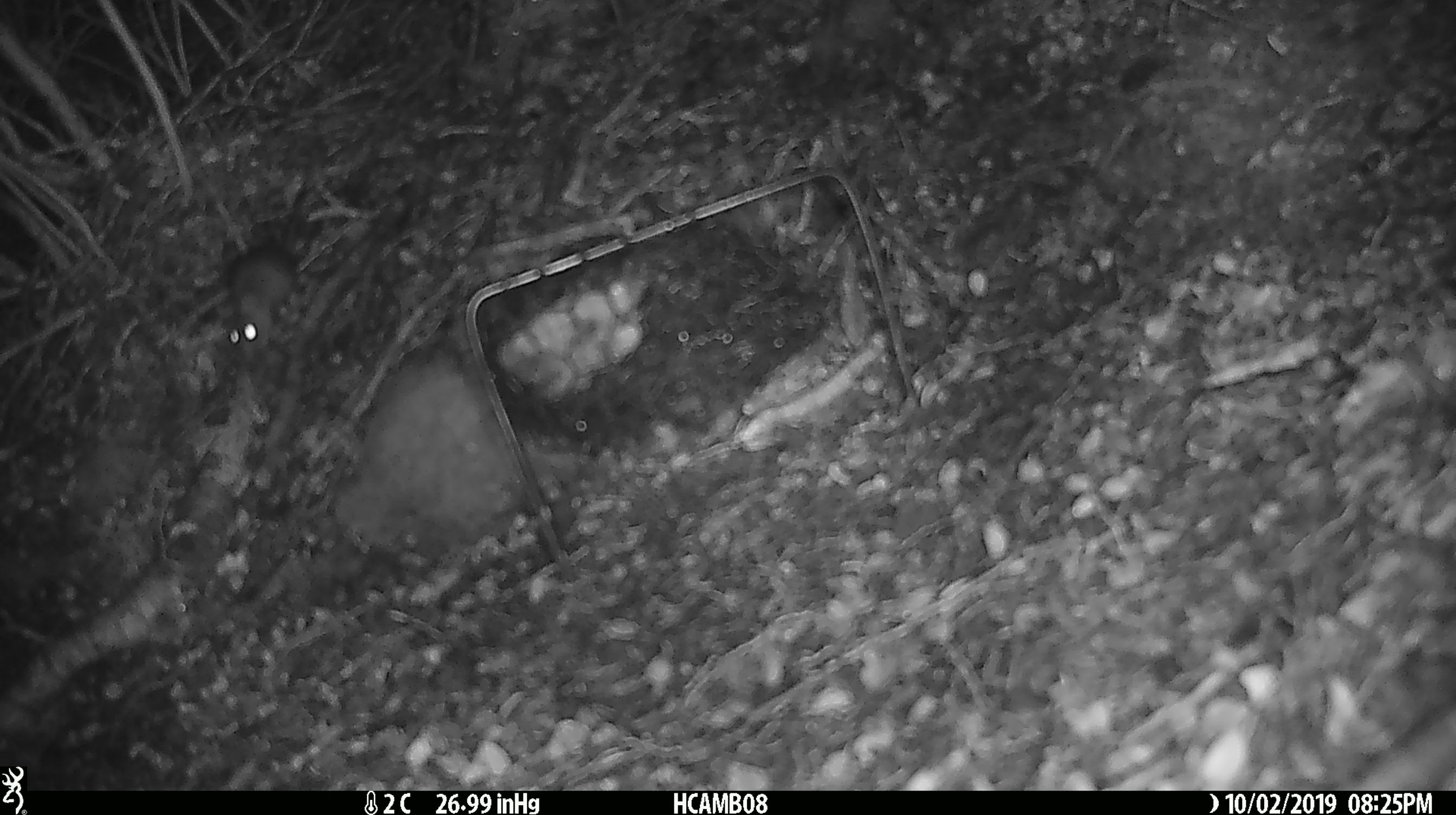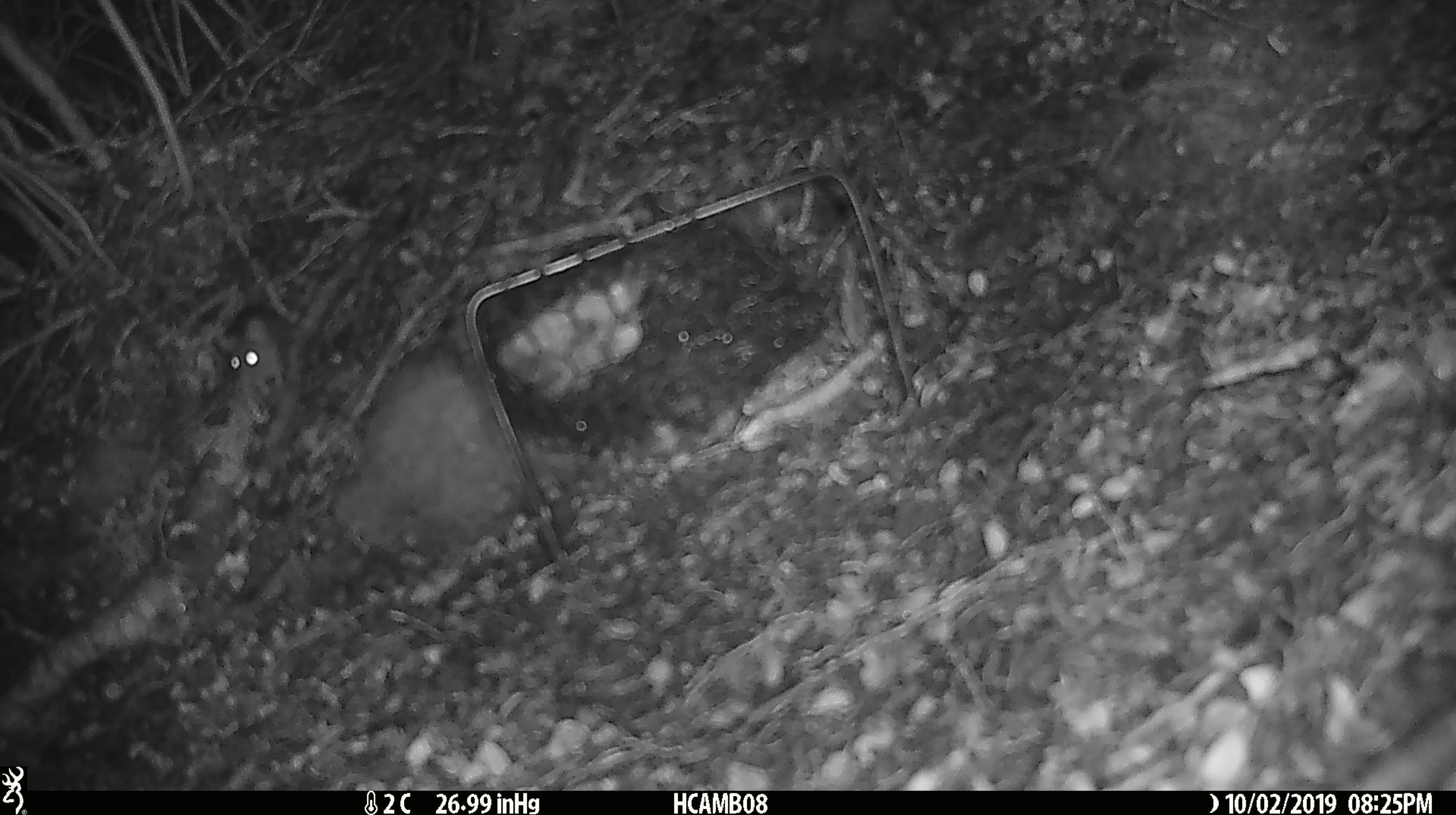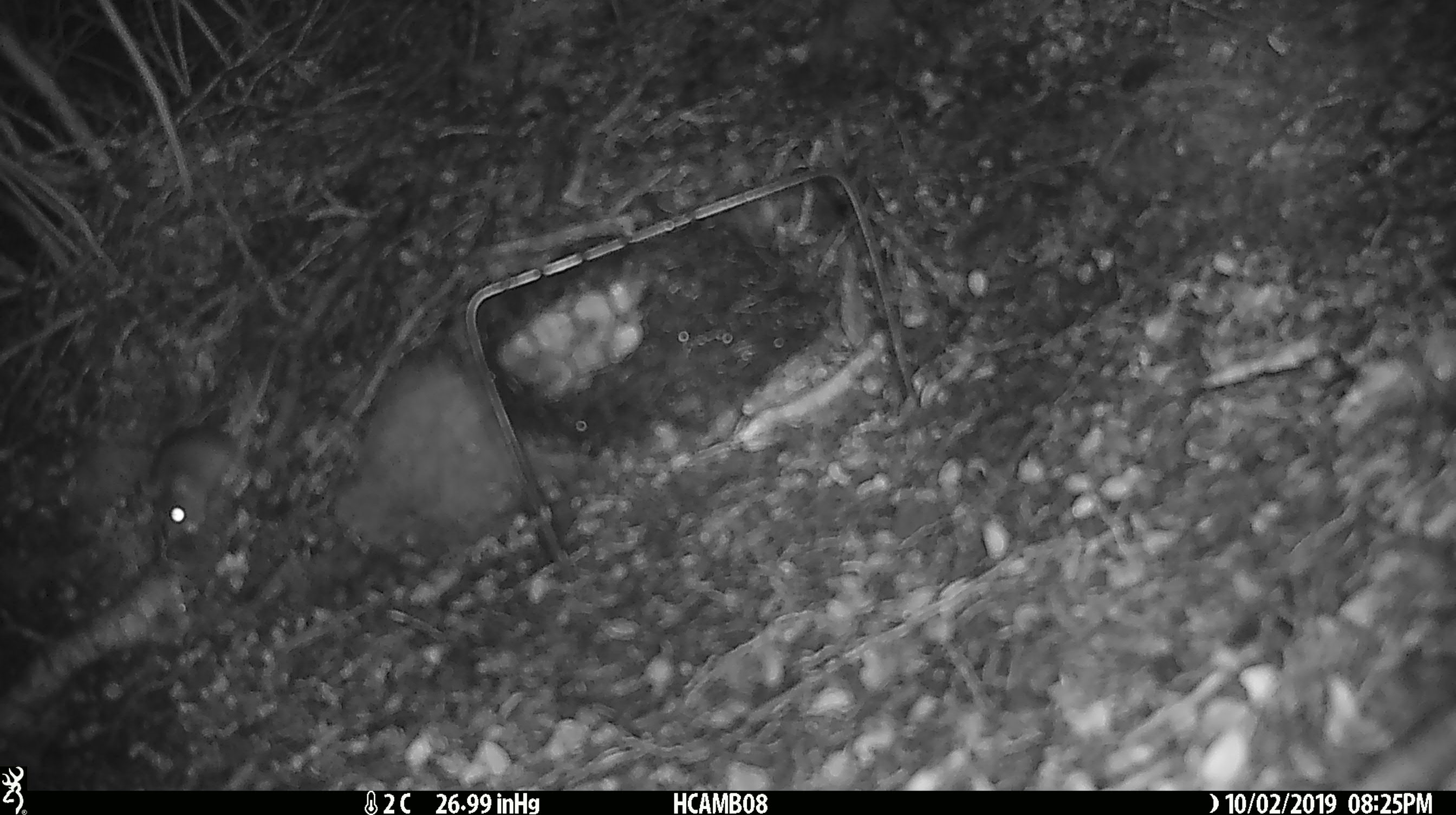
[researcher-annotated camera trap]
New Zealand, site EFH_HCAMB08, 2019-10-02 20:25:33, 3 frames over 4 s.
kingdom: Animalia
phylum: Chordata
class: Mammalia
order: Rodentia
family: Muridae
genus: Mus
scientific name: Mus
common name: mouse